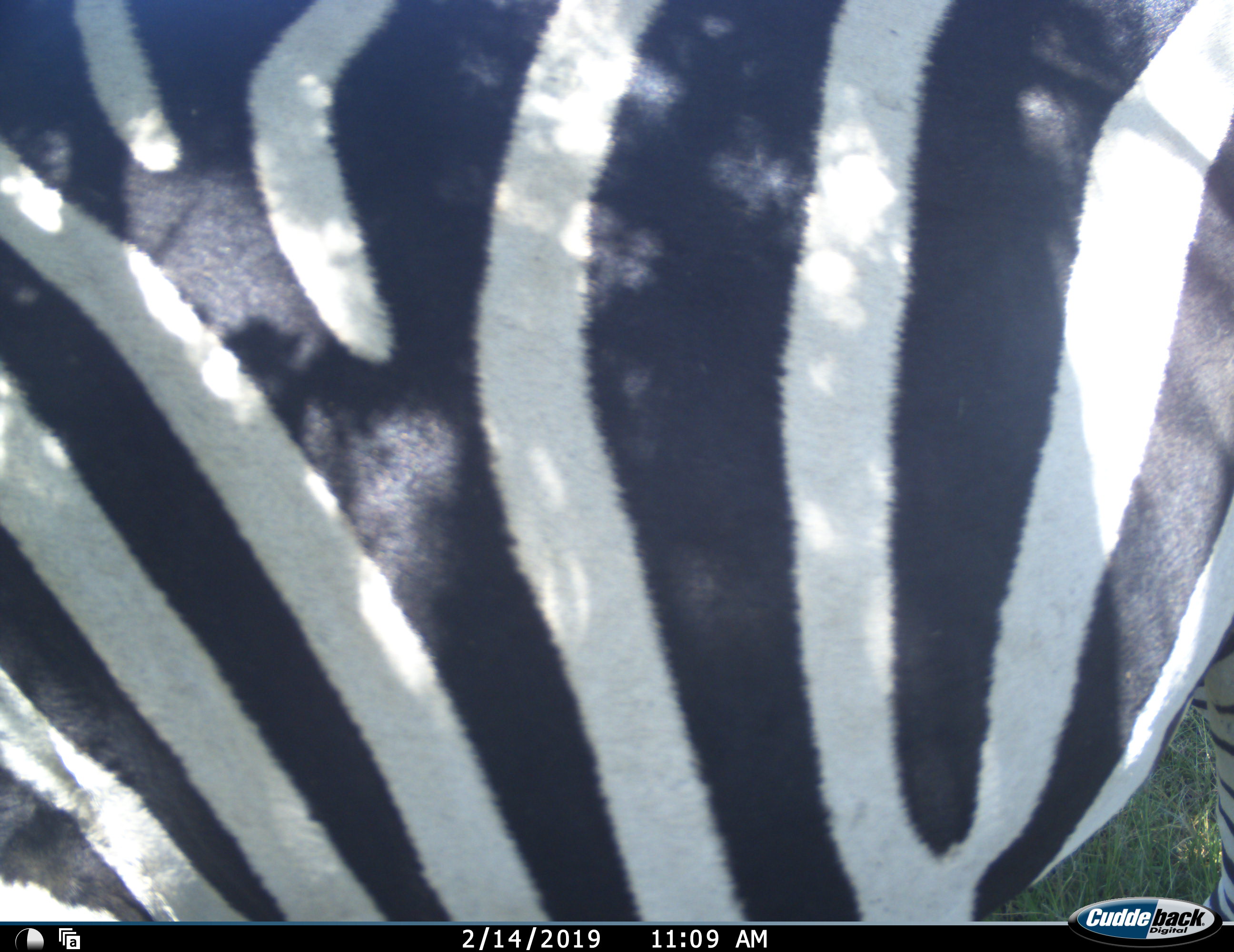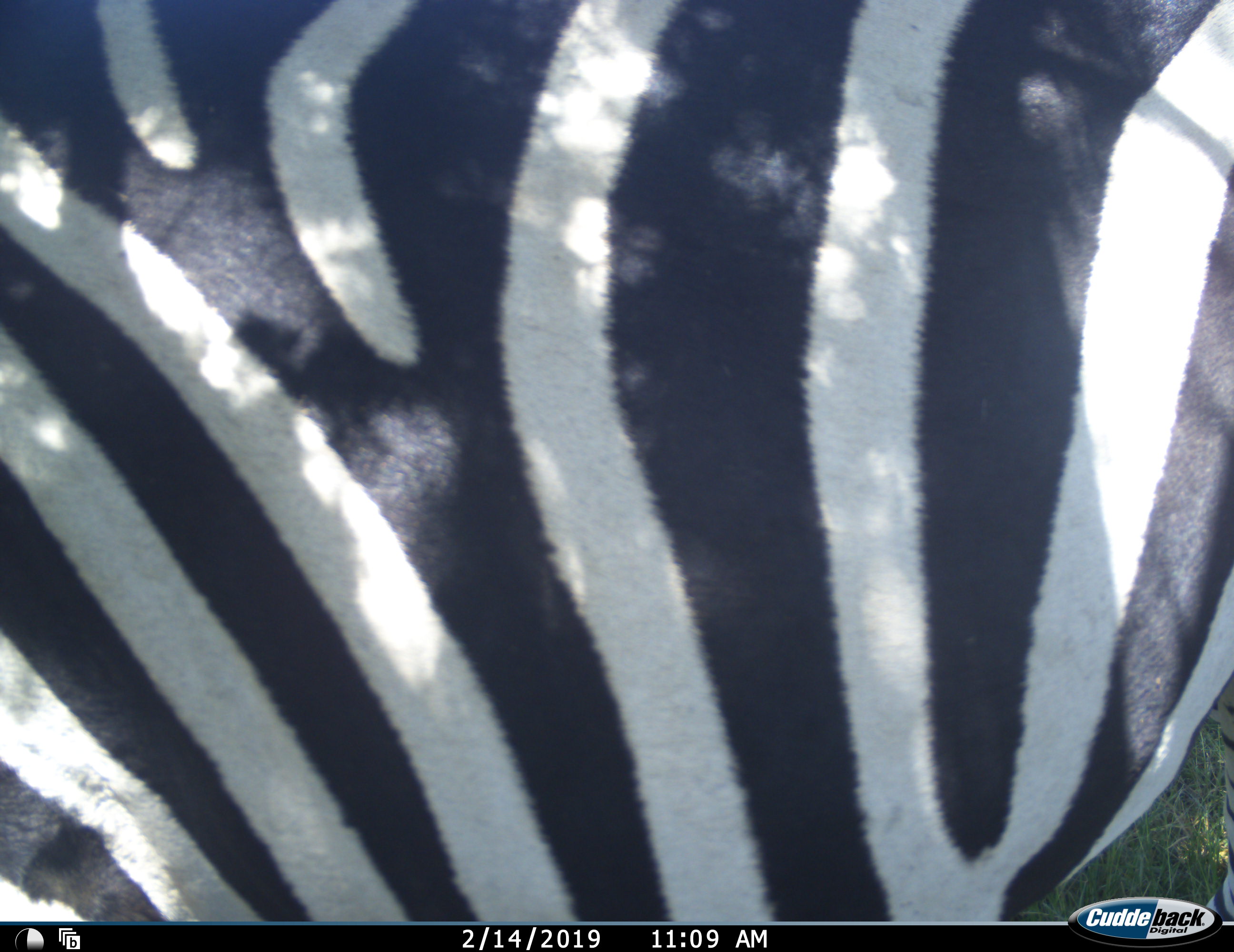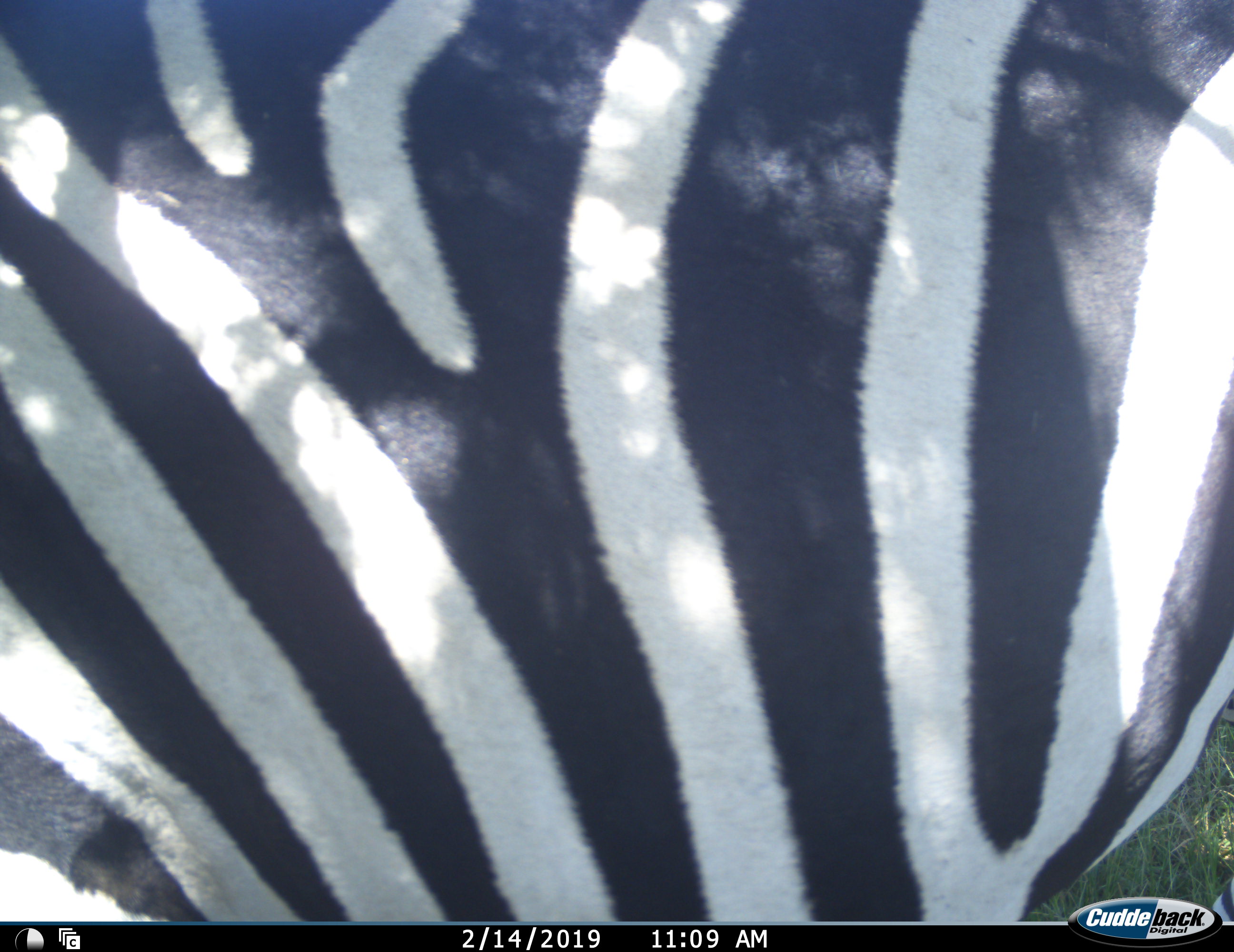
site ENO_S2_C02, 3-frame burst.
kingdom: Animalia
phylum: Chordata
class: Mammalia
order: Perissodactyla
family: Equidae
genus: Equus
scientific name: Equus quagga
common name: plains zebra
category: zebraplains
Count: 1.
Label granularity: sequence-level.